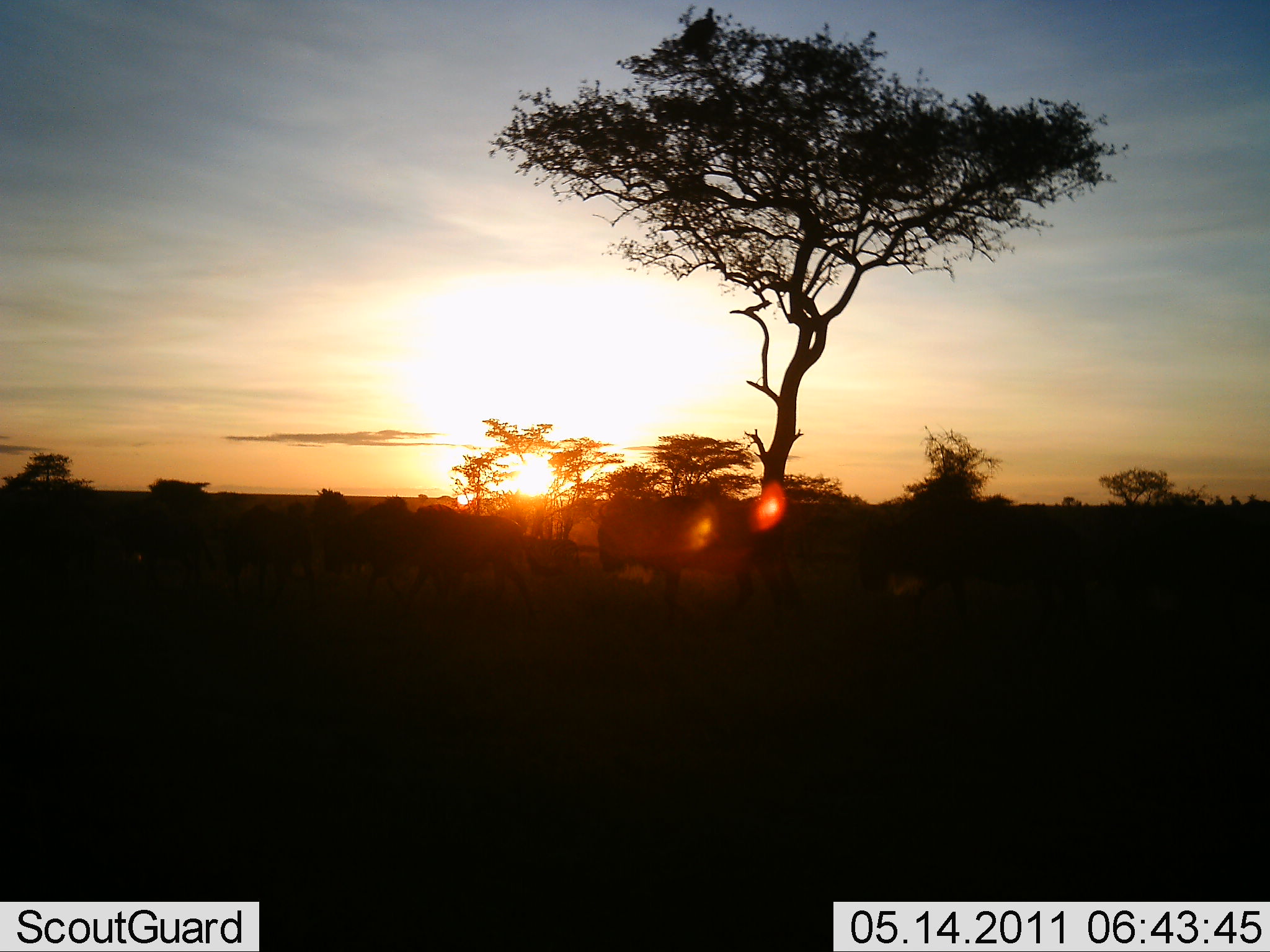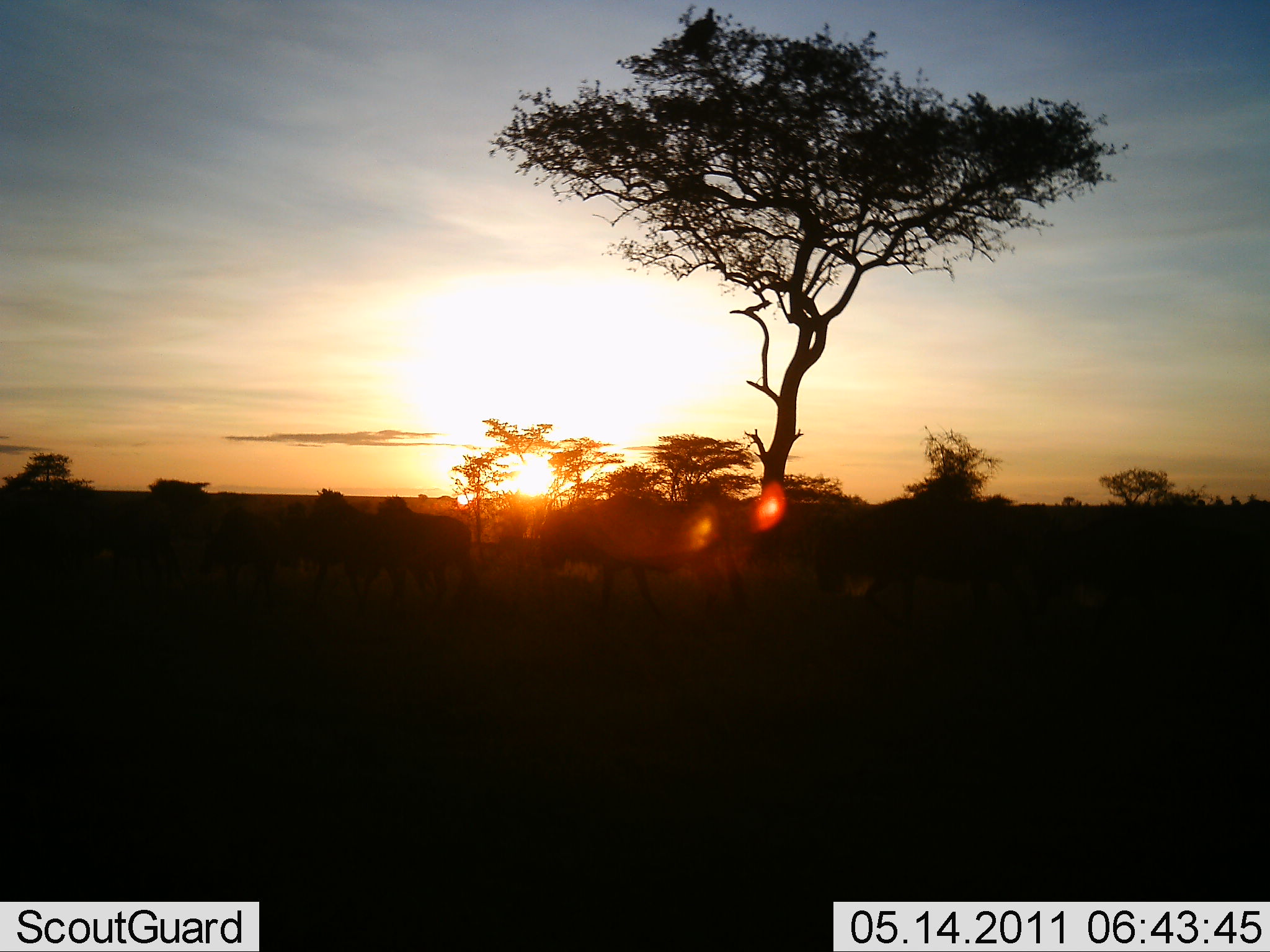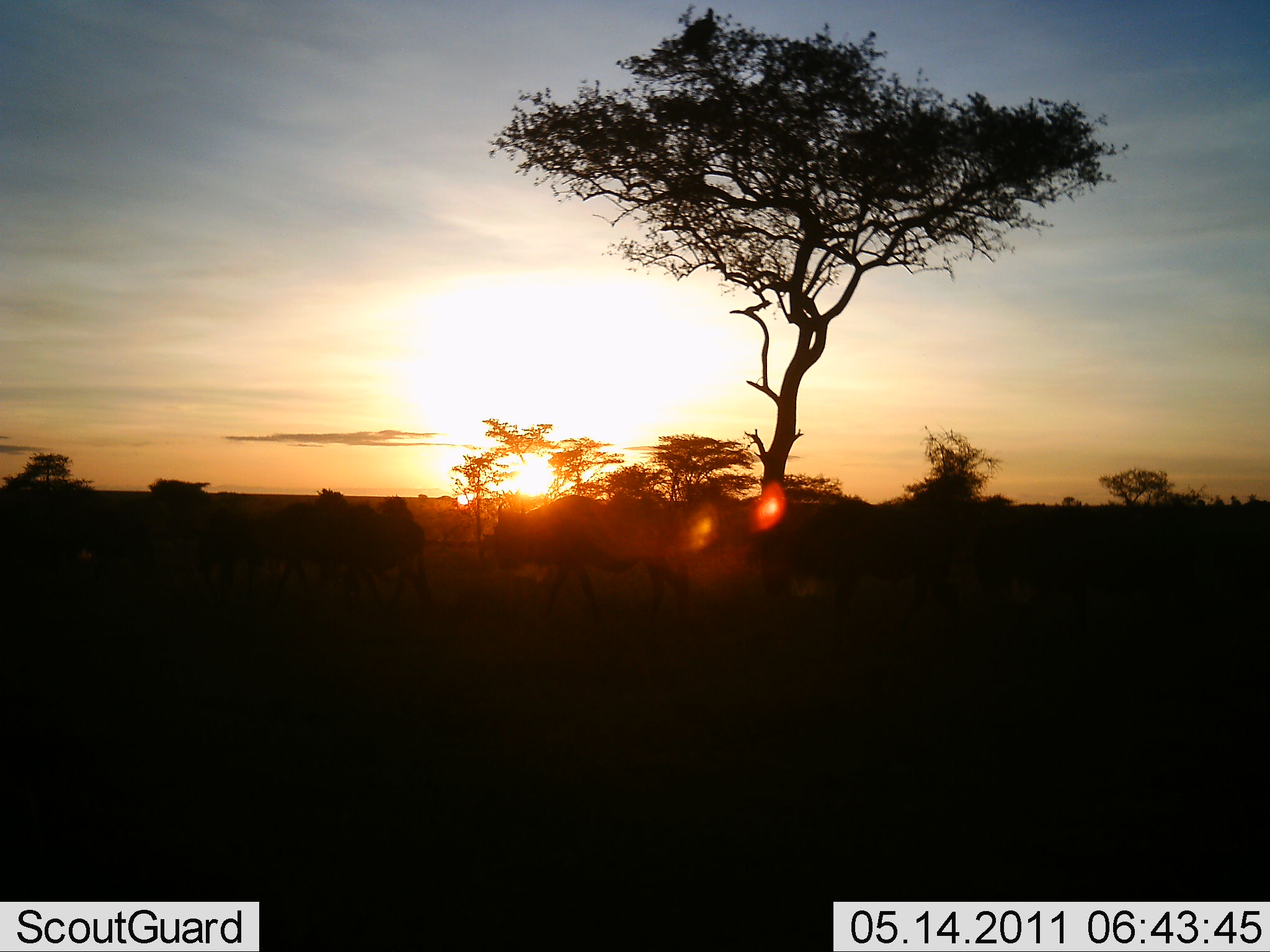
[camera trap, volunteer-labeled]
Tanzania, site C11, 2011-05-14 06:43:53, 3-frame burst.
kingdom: Animalia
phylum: Chordata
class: Mammalia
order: Artiodactyla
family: Bovidae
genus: Connochaetes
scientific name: Connochaetes taurinus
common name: blue wildebeest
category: wildebeest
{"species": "wildebeest (blue wildebeest) (Connochaetes taurinus)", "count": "8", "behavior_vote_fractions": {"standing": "8%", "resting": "0%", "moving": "92%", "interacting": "0%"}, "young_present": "0%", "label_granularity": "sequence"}